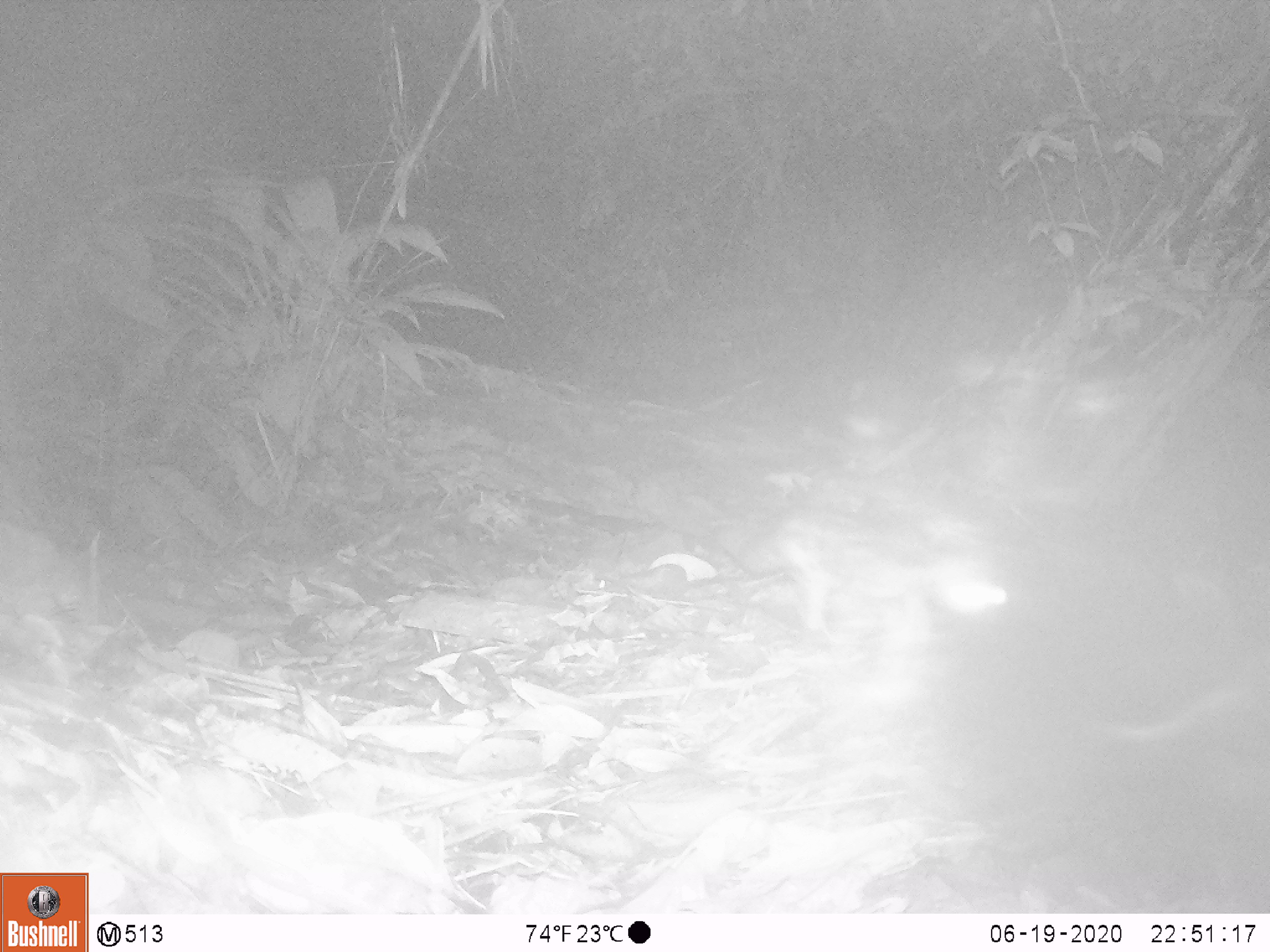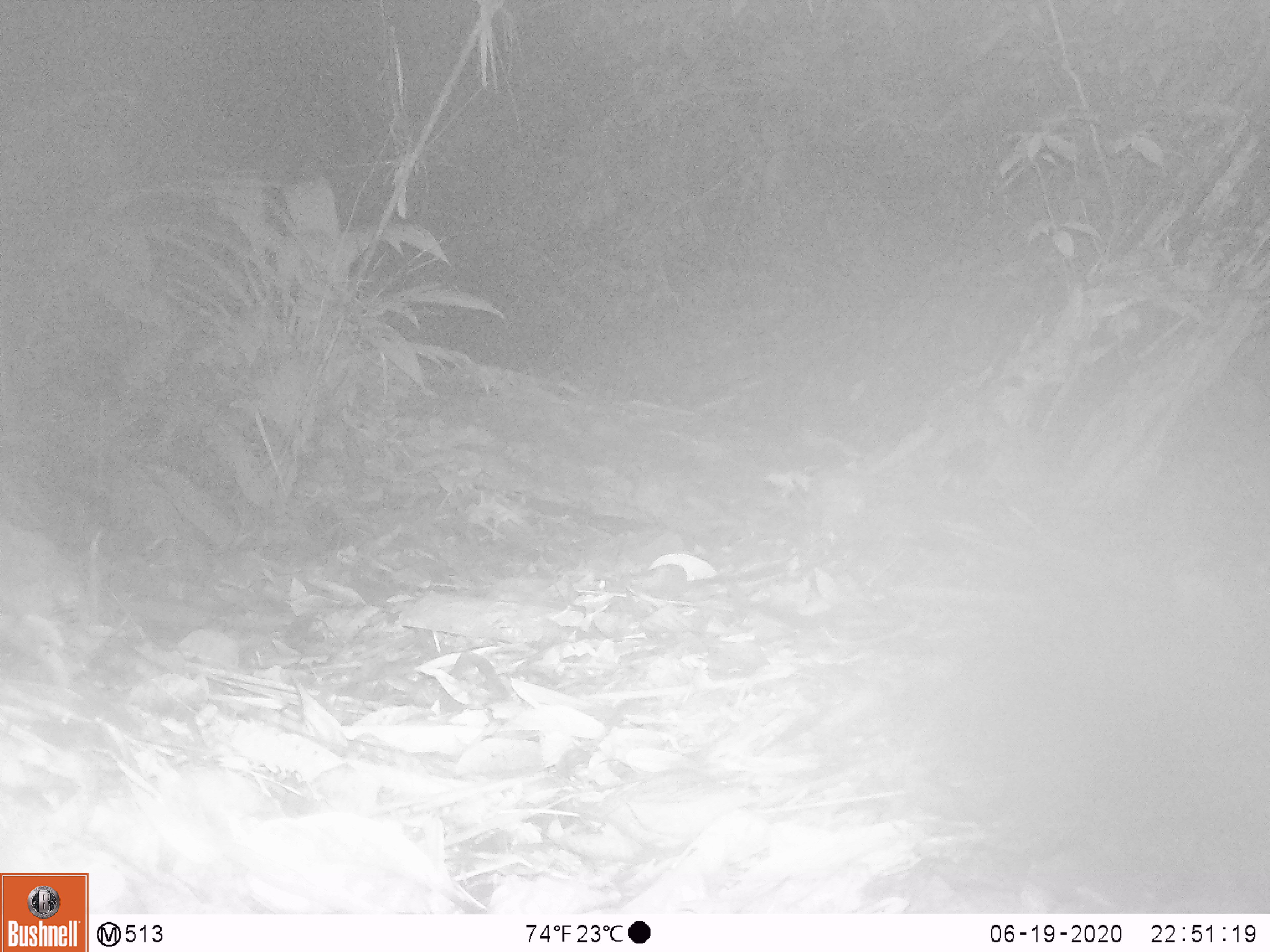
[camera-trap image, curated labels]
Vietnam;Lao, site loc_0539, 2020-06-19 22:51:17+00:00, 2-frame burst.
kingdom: Animalia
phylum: Chordata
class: Mammalia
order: Carnivora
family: Prionodontidae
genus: Prionodon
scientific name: Prionodon pardicolor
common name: spotted linsang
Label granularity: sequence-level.